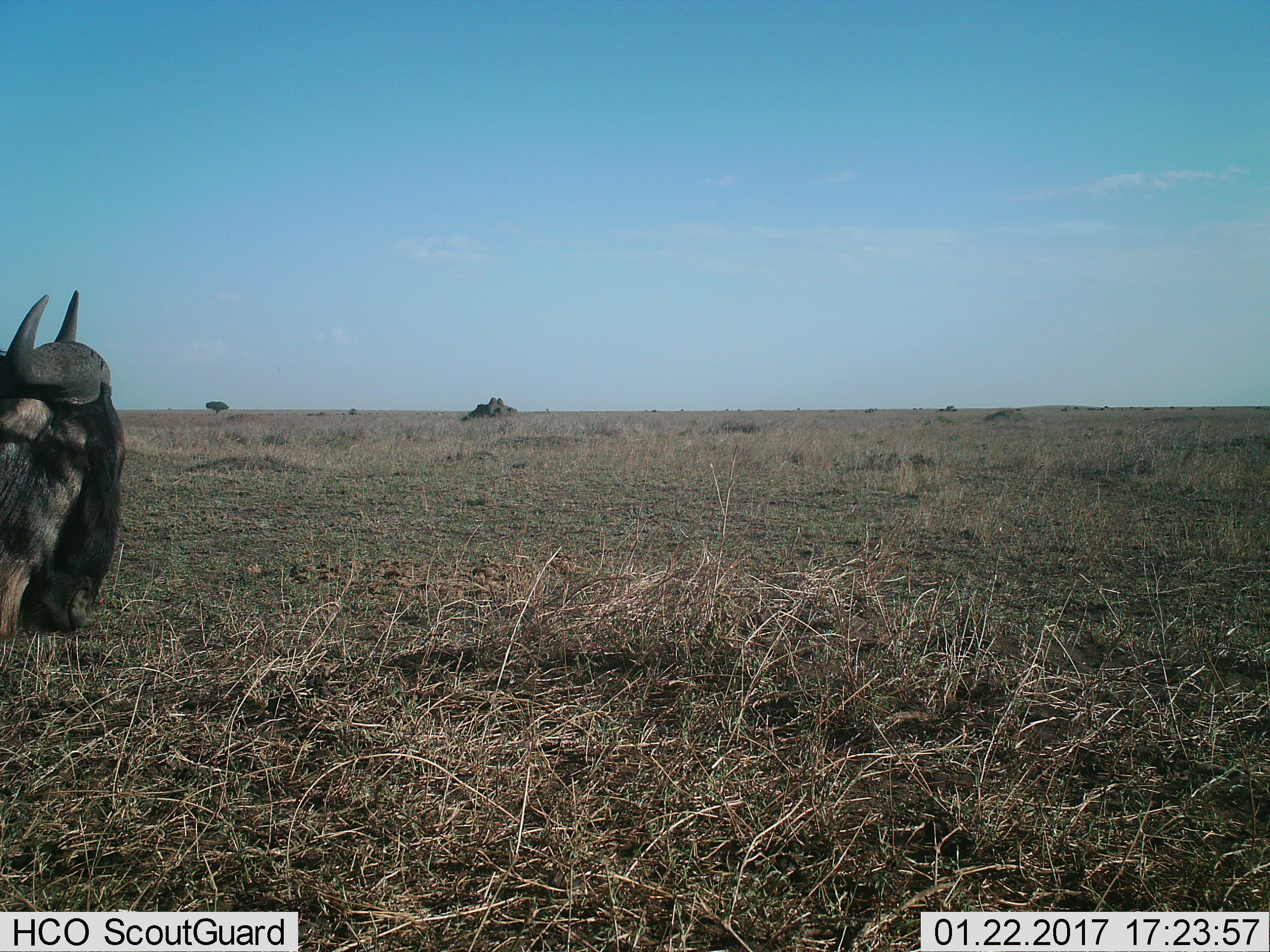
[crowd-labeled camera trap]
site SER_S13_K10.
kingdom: Animalia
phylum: Chordata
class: Mammalia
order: Artiodactyla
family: Bovidae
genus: Connochaetes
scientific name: Connochaetes taurinus taurinus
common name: blue wildebeest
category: wildebeestblue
Wildebeestblue (blue wildebeest) (Connochaetes taurinus taurinus), count 1. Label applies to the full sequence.